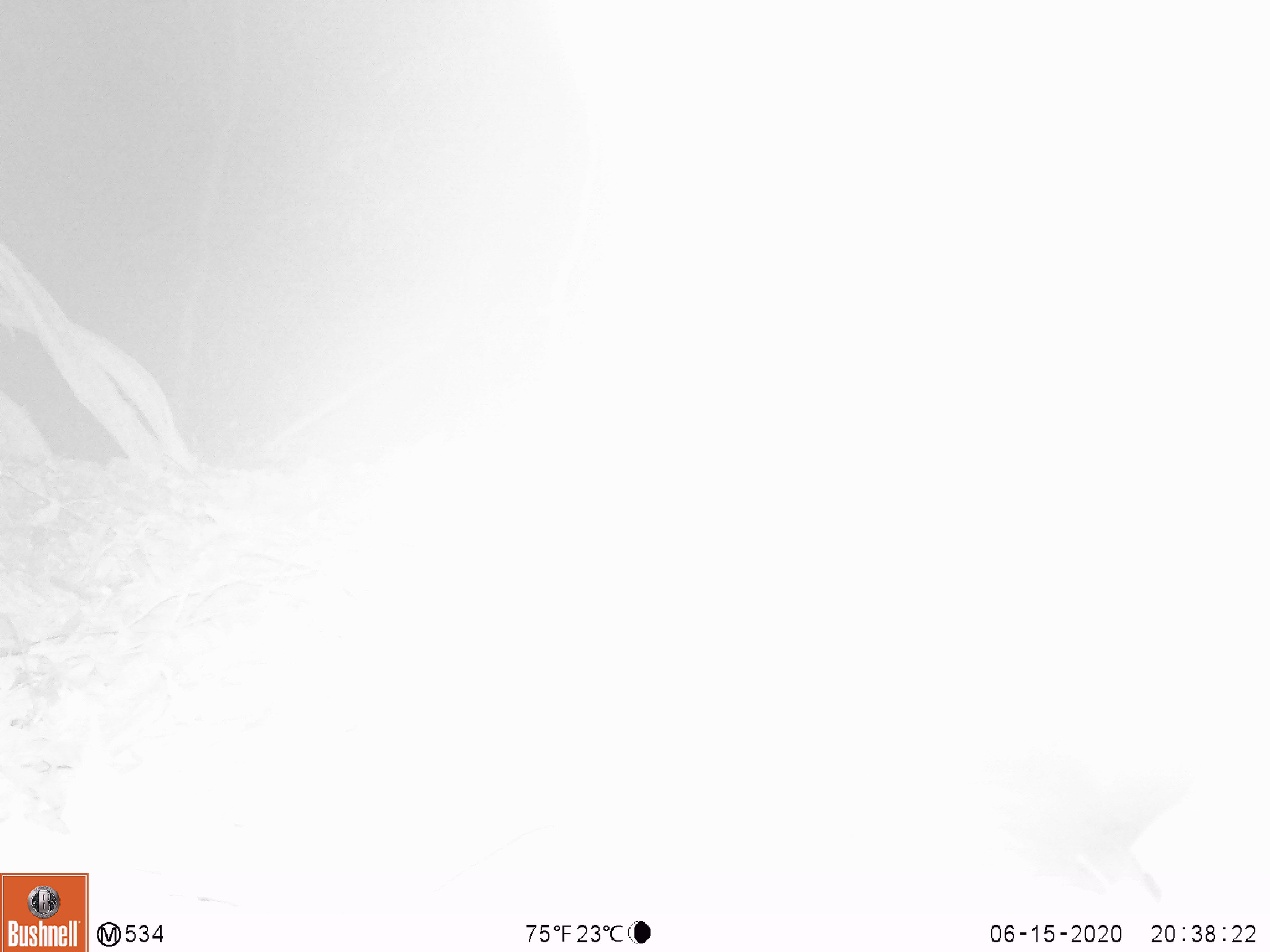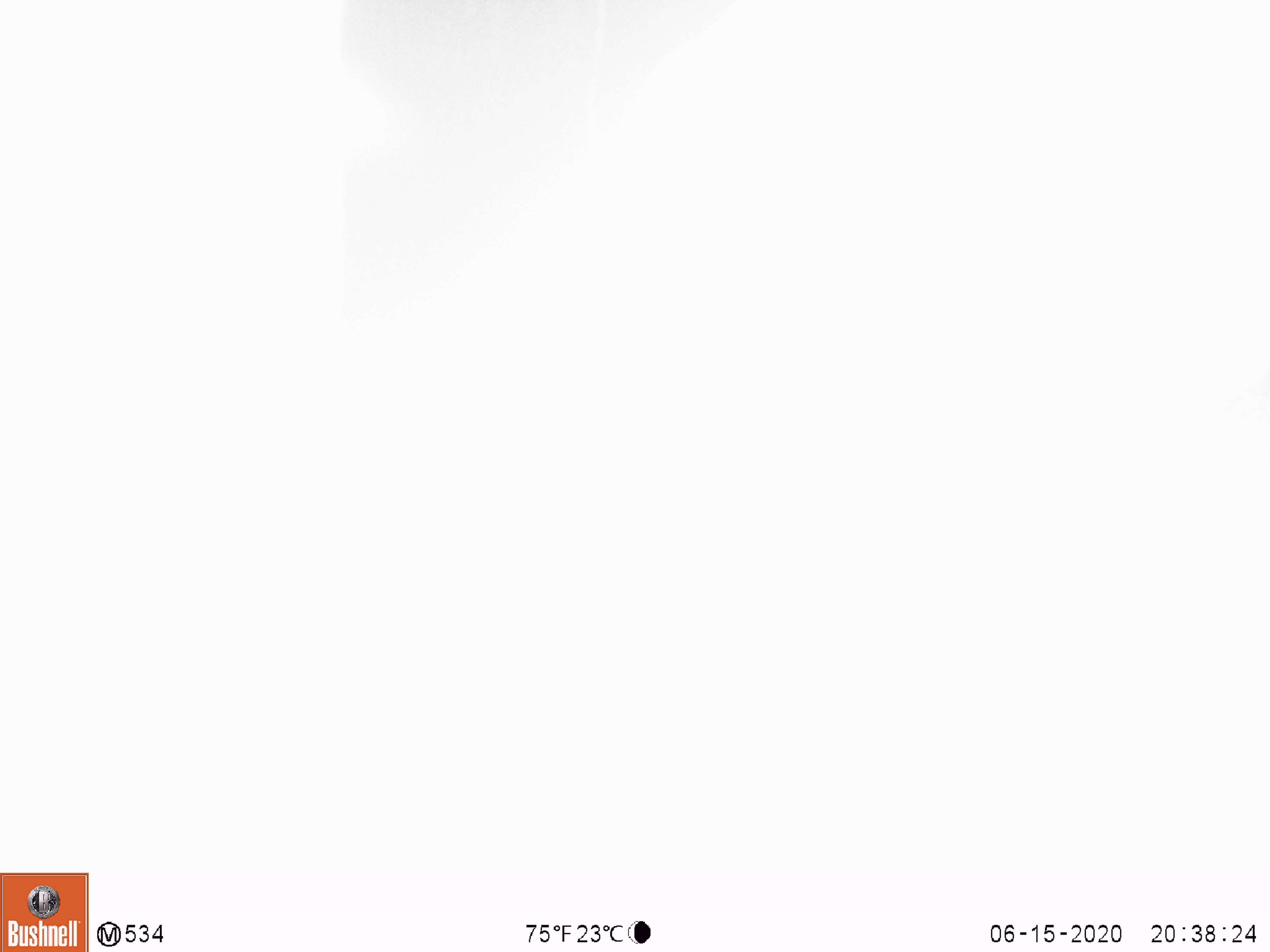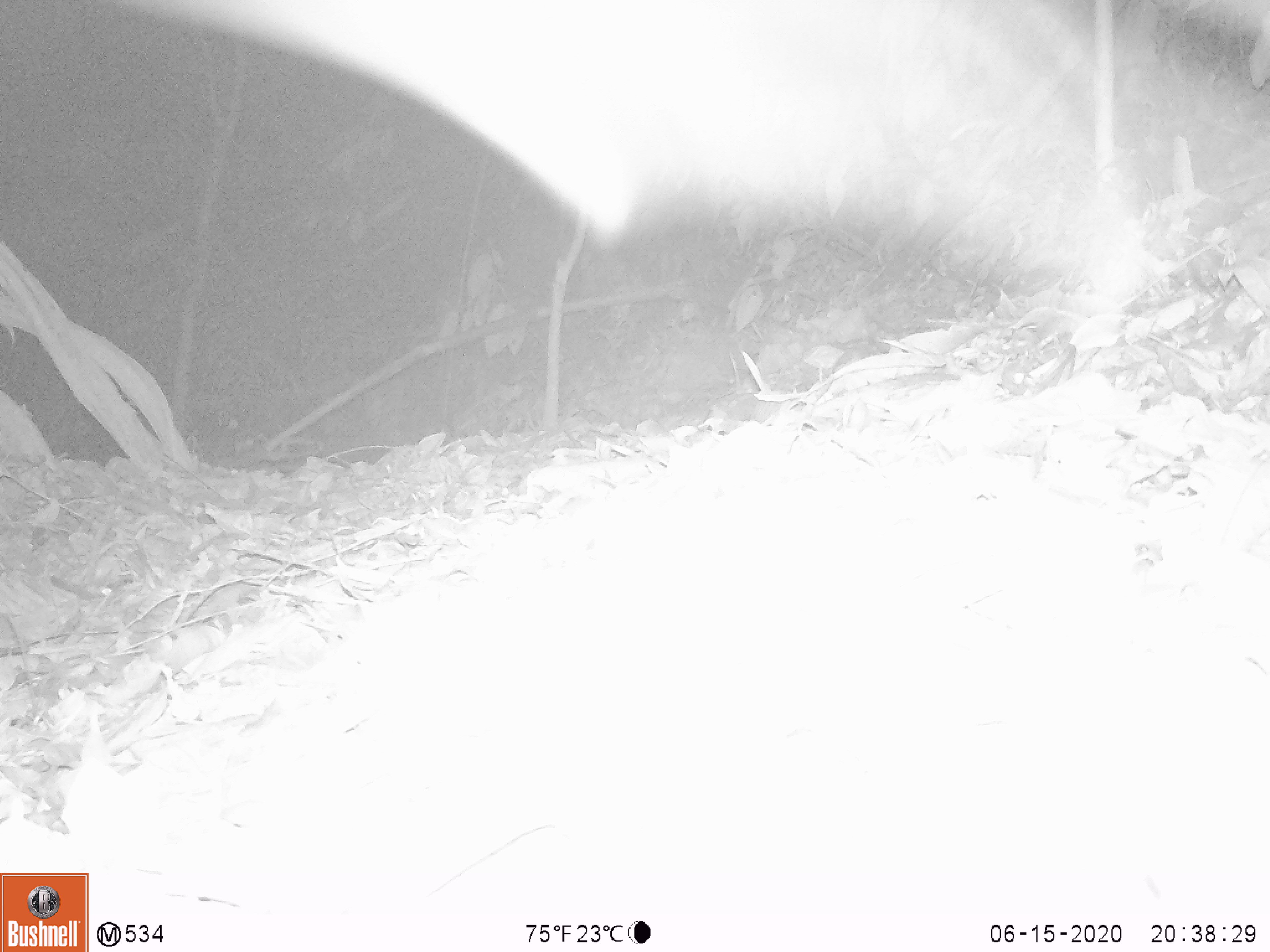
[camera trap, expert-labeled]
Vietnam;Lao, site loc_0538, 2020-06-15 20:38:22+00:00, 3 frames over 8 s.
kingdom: Animalia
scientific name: Animalia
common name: animal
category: unidentified animal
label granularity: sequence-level